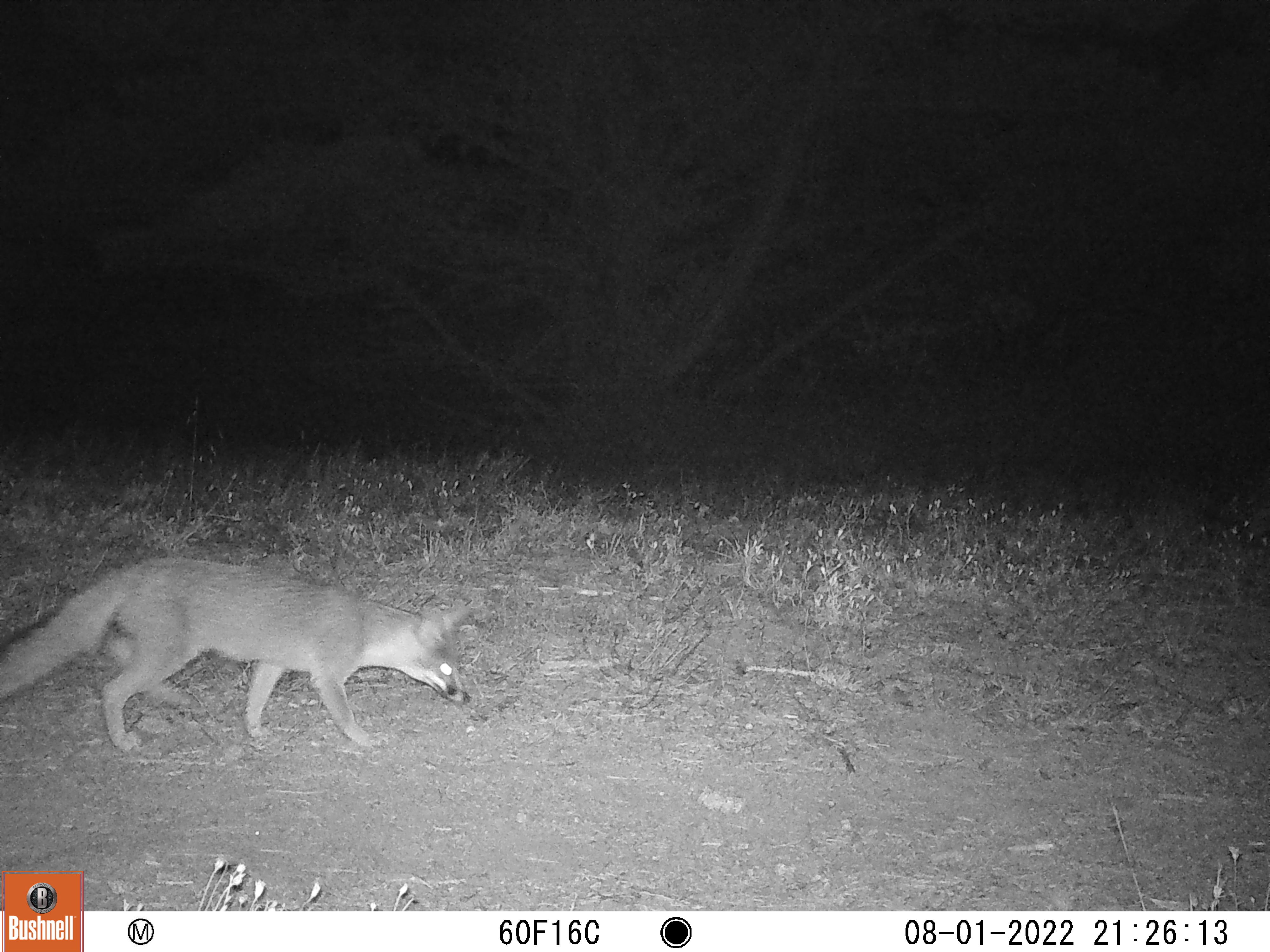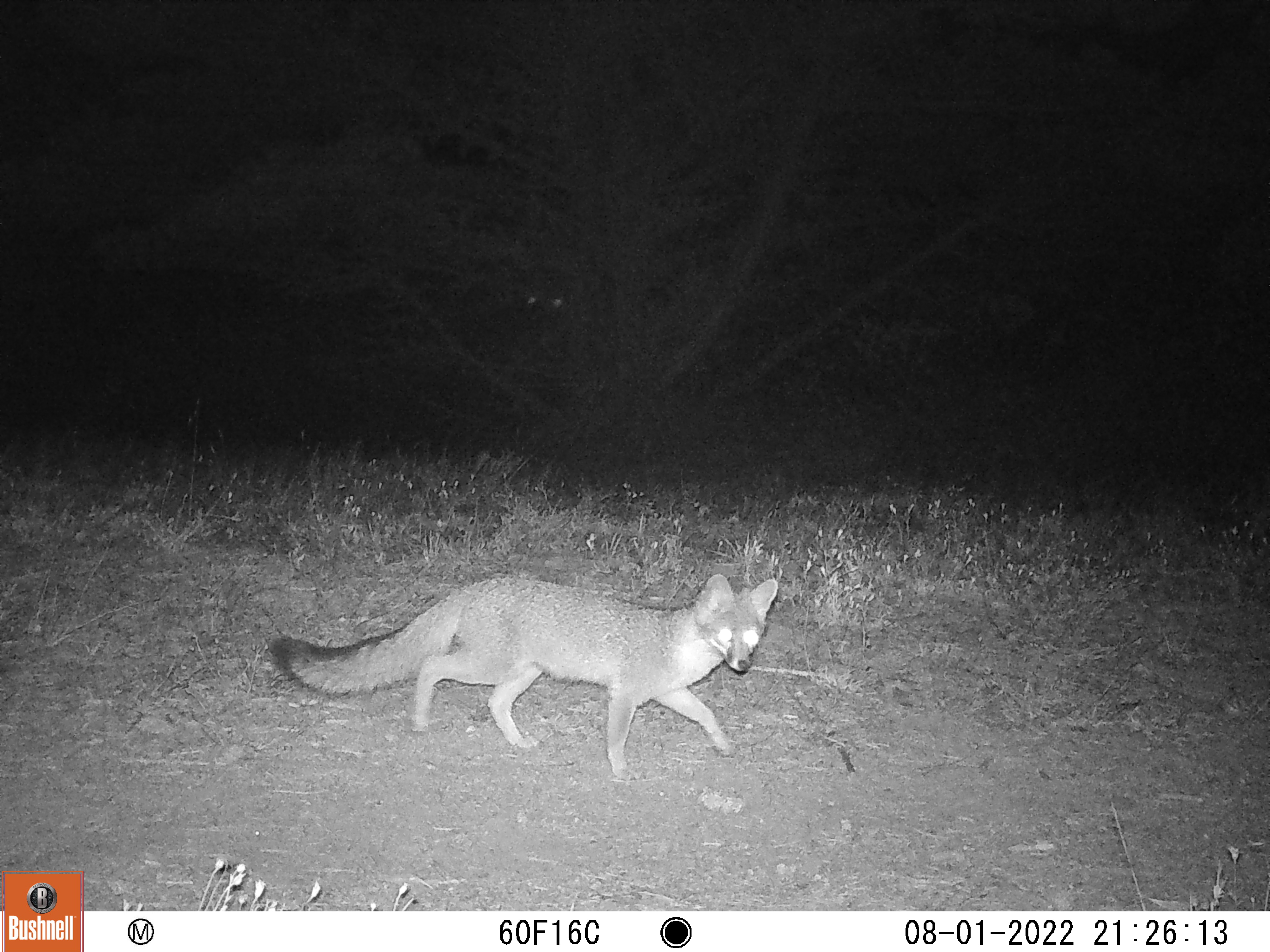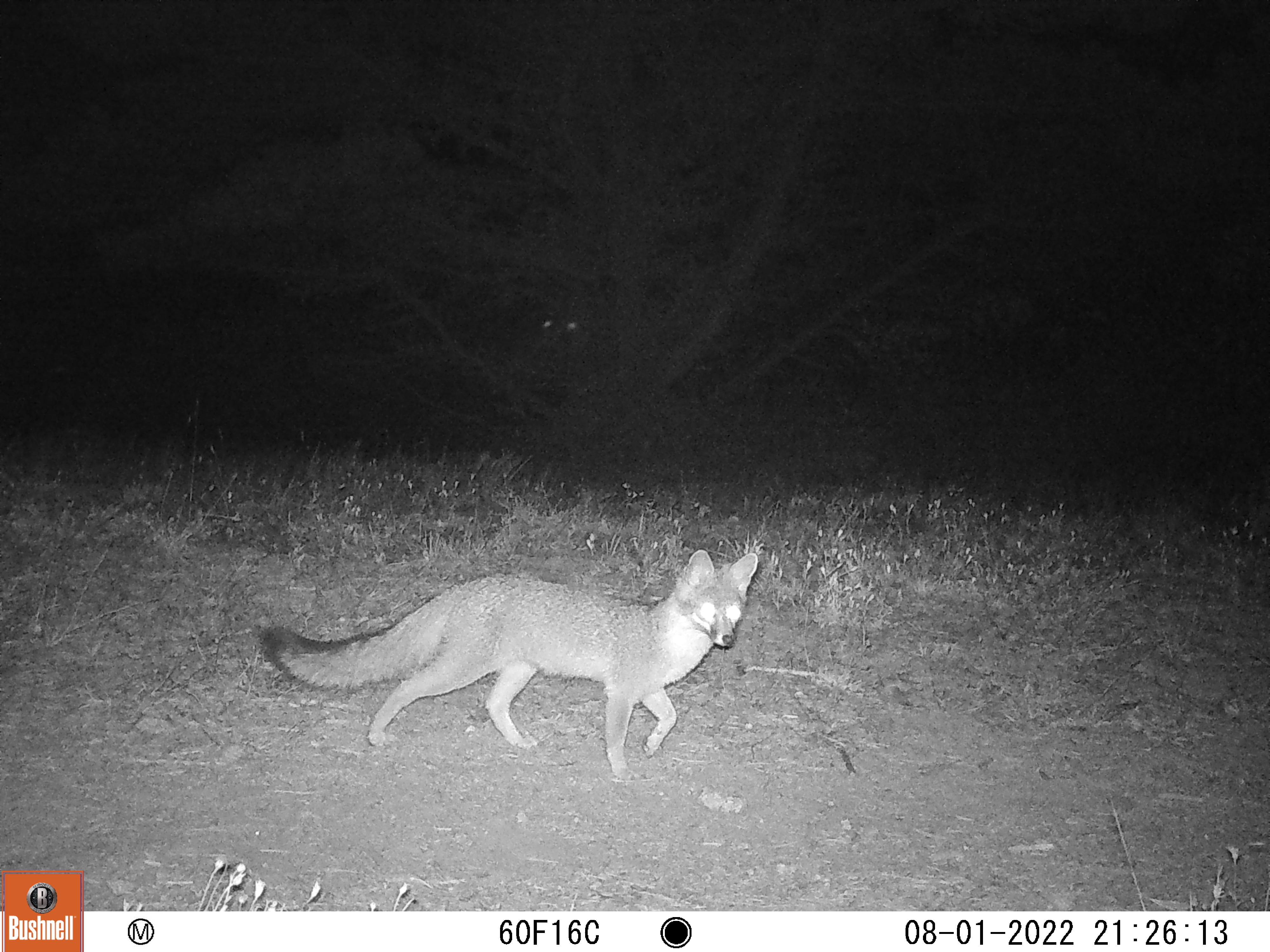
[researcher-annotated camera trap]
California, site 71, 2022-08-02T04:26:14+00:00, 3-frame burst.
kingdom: Animalia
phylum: Chordata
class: Mammalia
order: Carnivora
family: Canidae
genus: Urocyon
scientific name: Urocyon cinereoargenteus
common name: gray fox